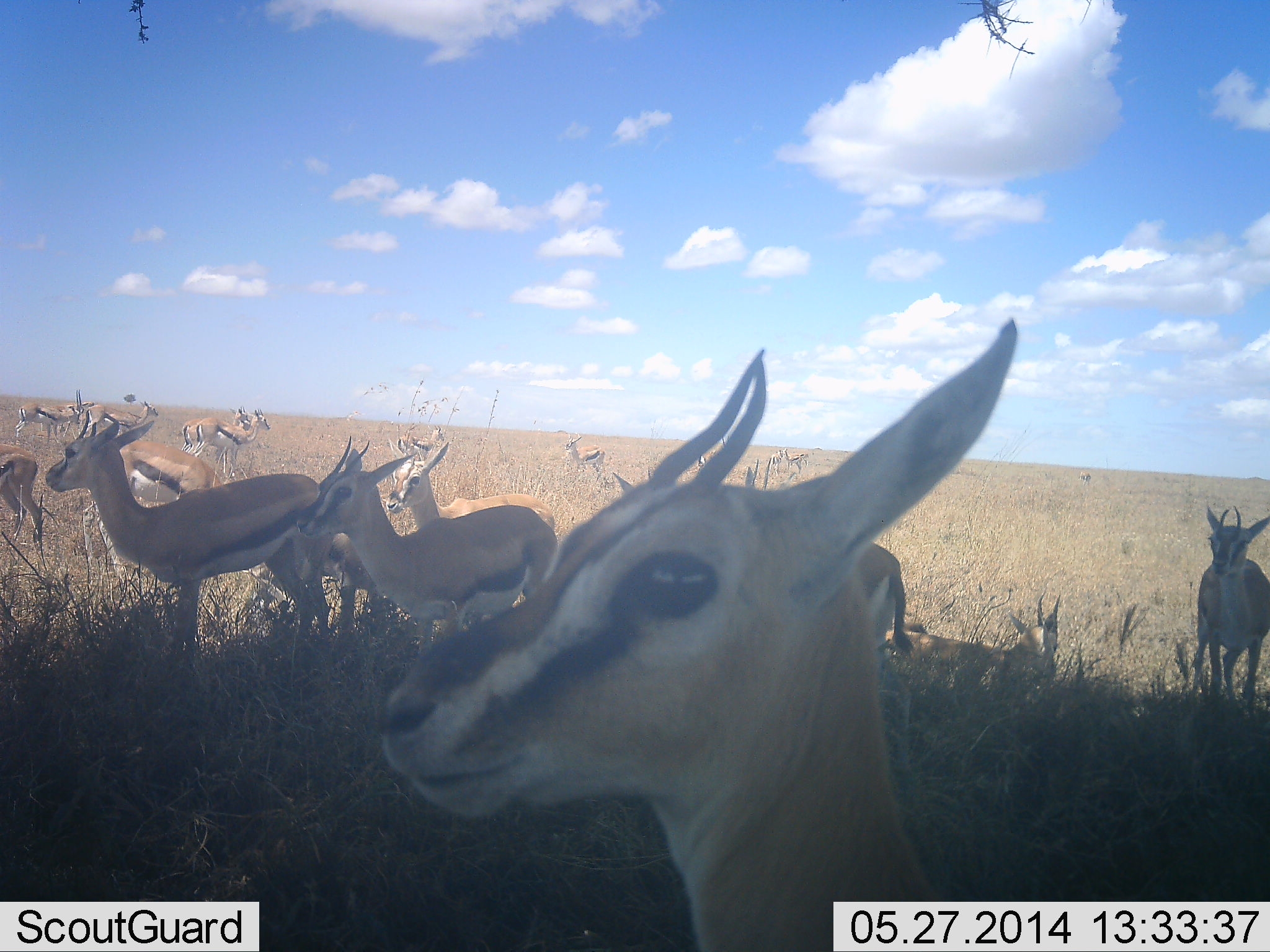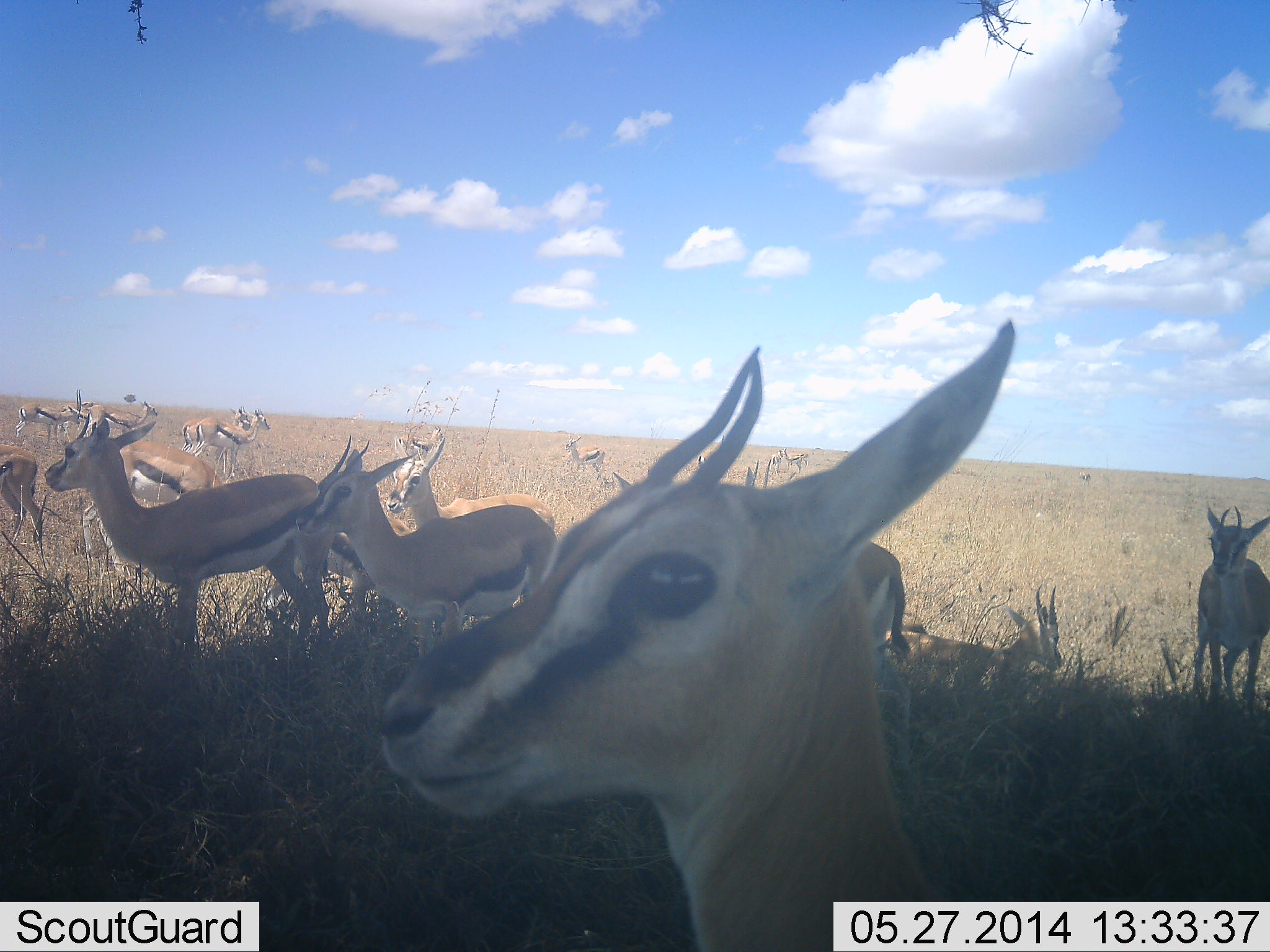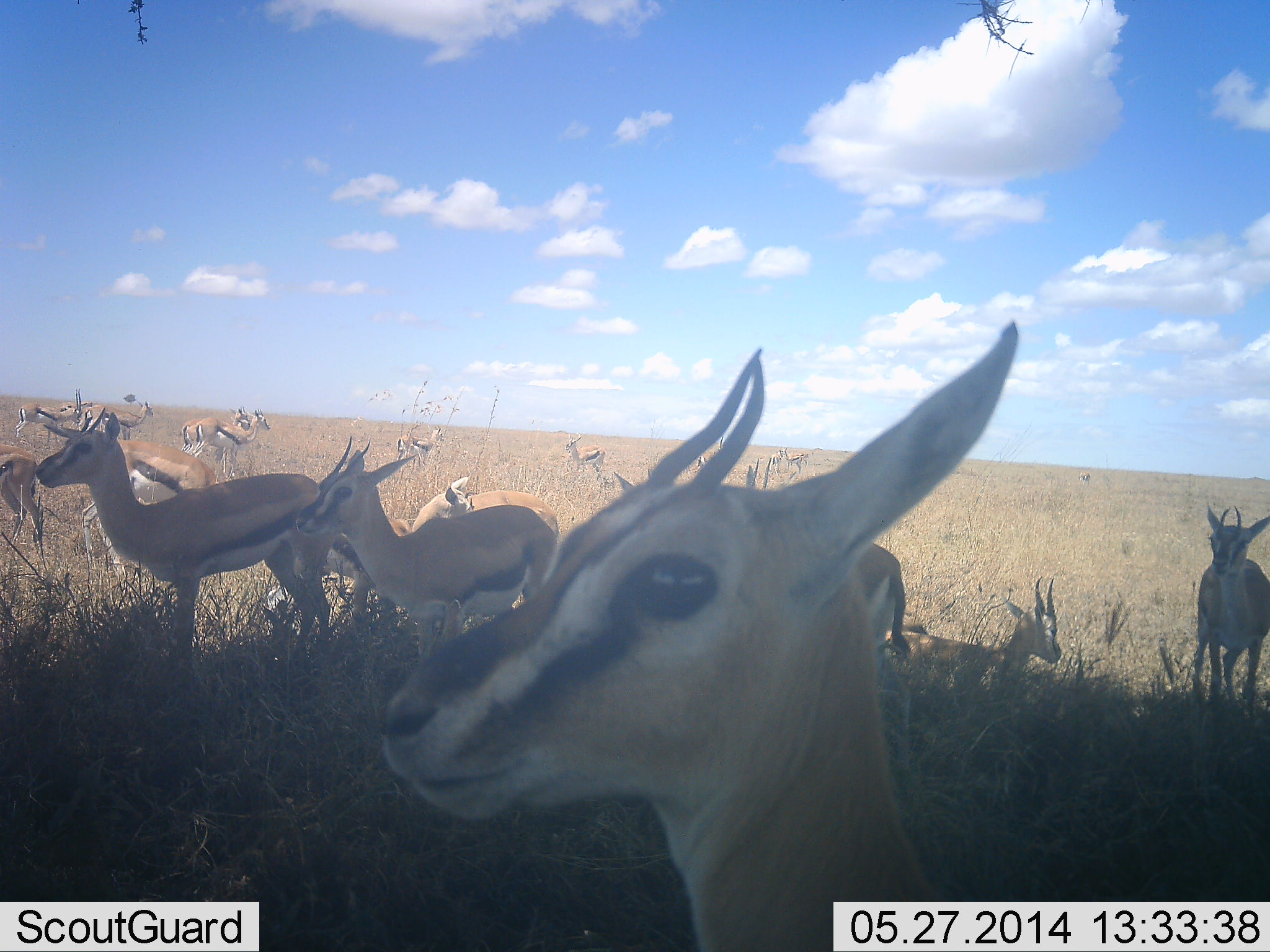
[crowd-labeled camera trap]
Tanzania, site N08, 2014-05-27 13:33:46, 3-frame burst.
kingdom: Animalia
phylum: Chordata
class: Mammalia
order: Artiodactyla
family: Bovidae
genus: Eudorcas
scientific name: Eudorcas thomsonii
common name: thomson's gazelle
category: gazellethomsons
Gazellethomsons (thomson's gazelle) (Eudorcas thomsonii), count 11-50. Behavior (volunteer vote fractions): standing 100%, resting 50%, moving 0%, interacting 10%. Young present (vote fraction): 0%. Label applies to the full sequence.